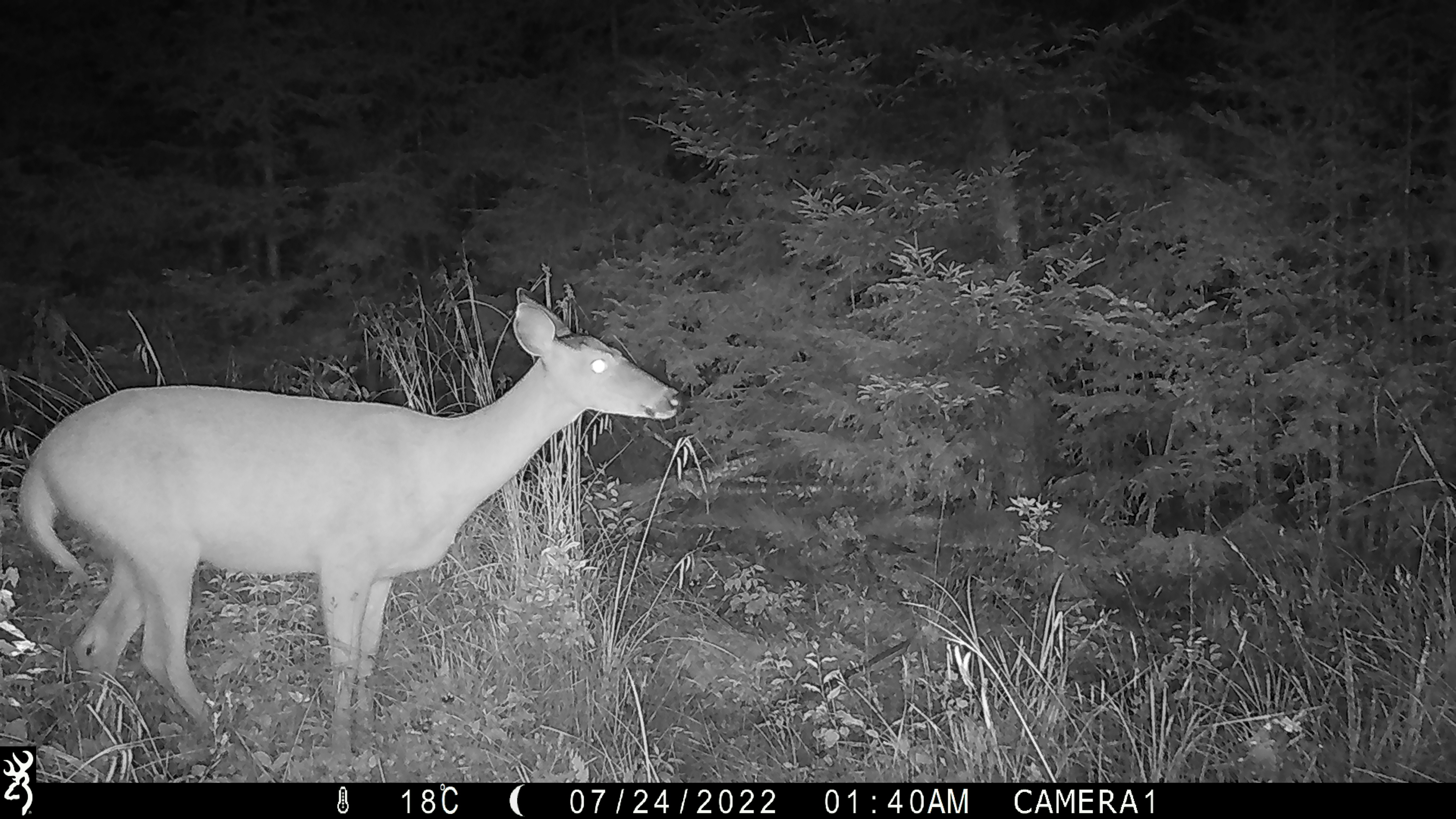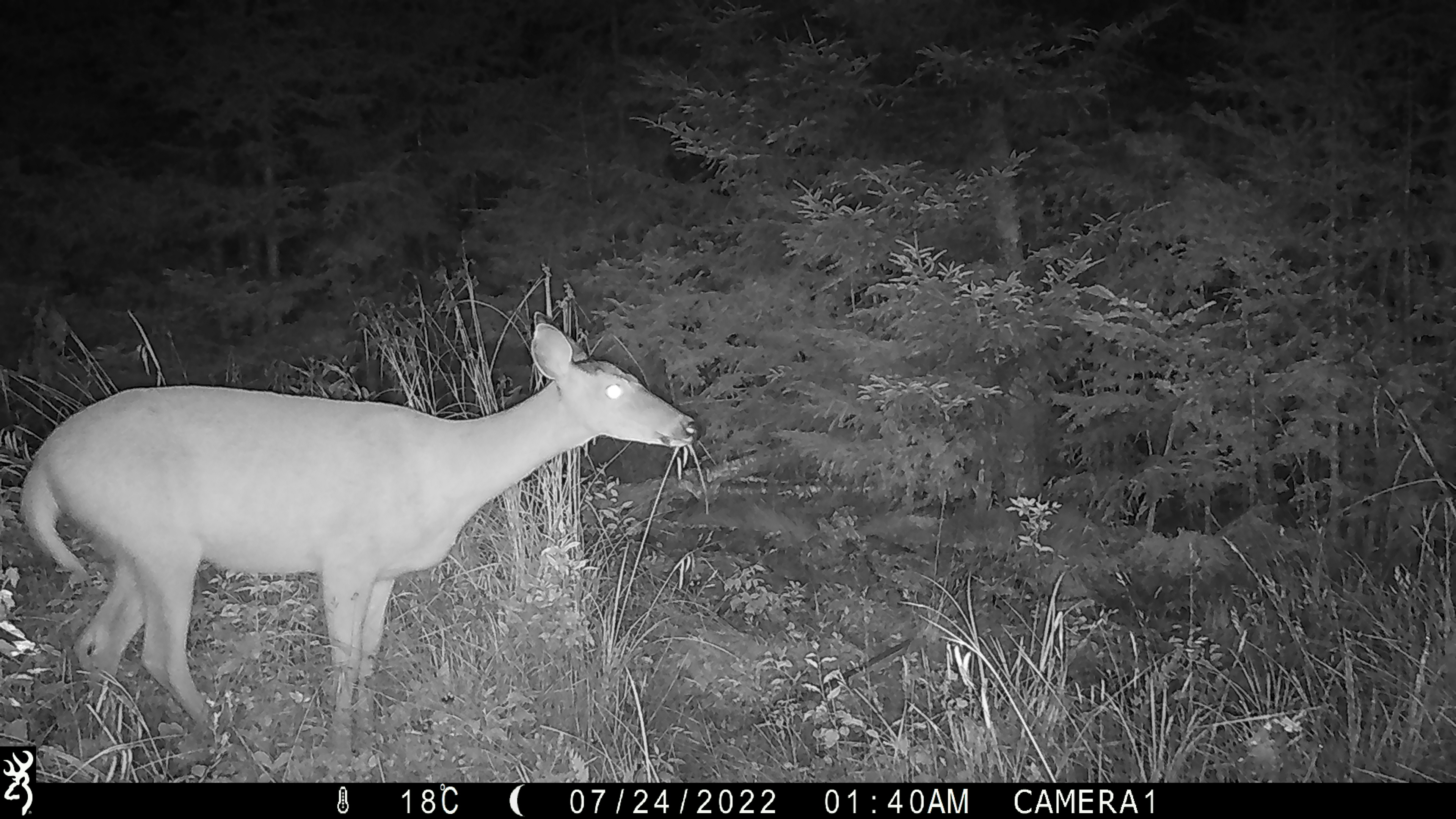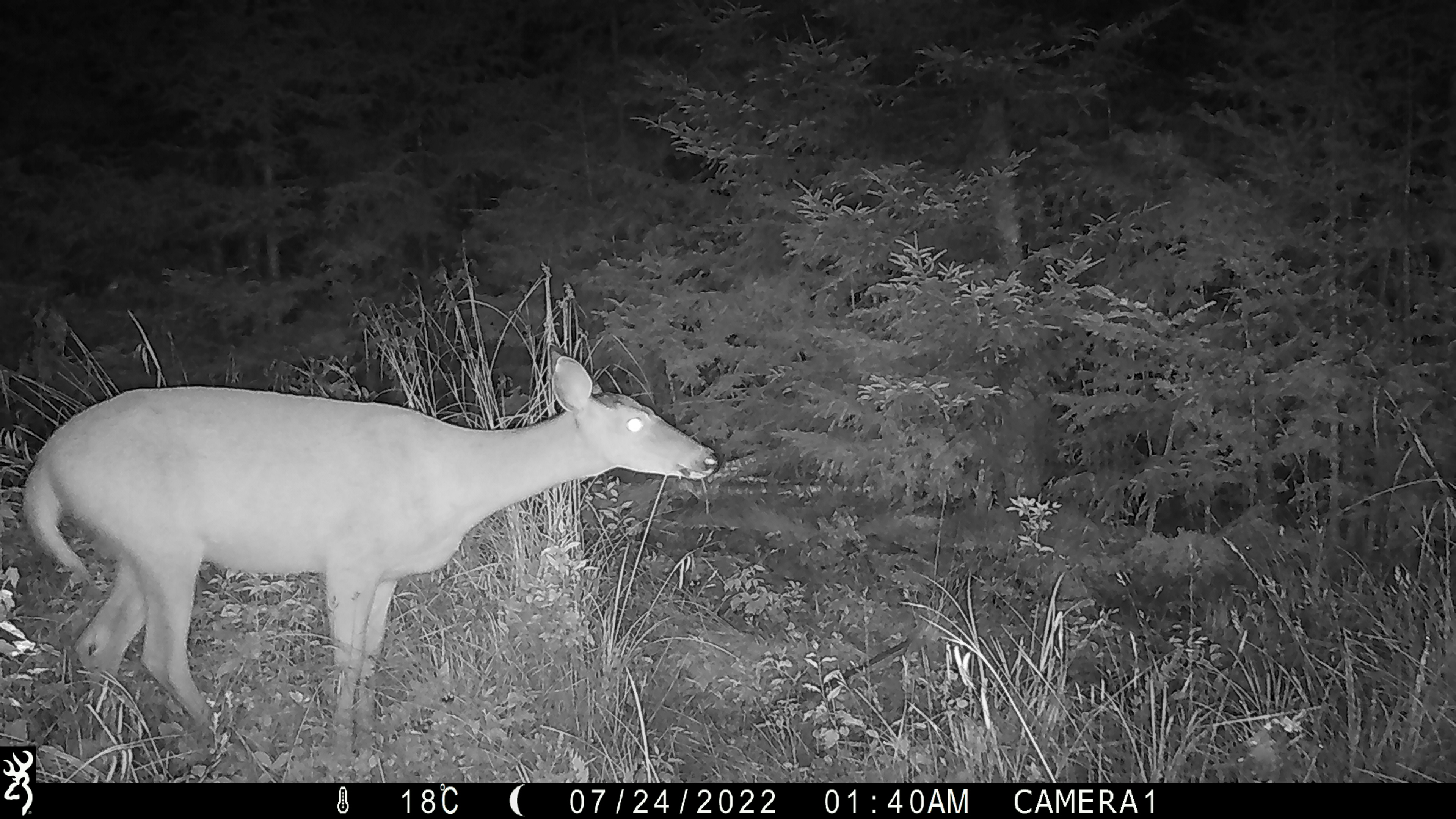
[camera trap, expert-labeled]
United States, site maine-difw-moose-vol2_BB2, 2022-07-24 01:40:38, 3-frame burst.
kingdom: Animalia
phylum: Chordata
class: Mammalia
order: Artiodactyla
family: Cervidae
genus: Odocoileus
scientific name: Odocoileus virginianus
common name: white-tailed deer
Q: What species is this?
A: White-tailed deer (Odocoileus virginianus).